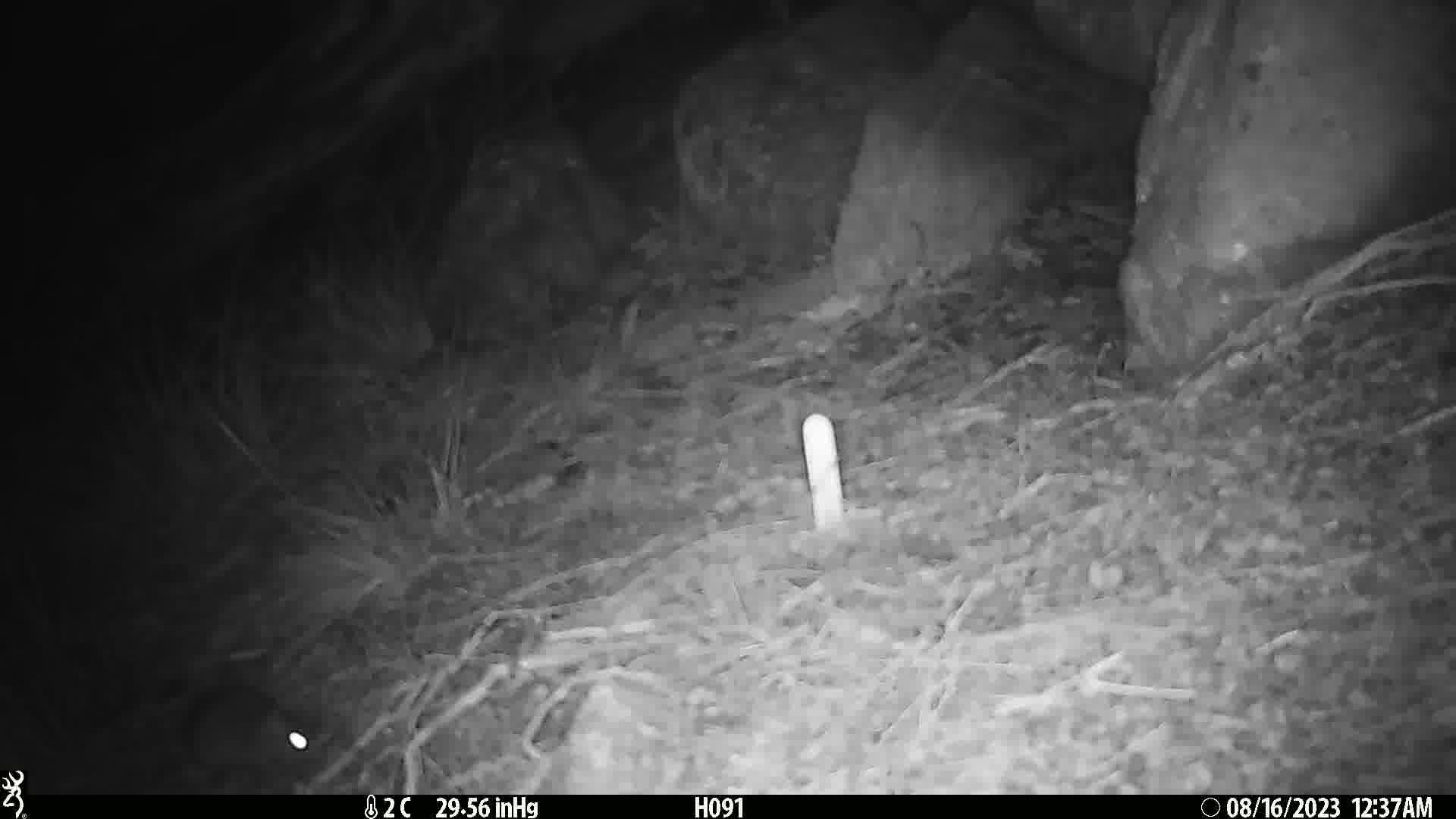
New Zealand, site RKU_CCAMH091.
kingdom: Animalia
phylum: Chordata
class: Mammalia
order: Rodentia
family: Muridae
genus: Rattus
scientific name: Rattus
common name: rat